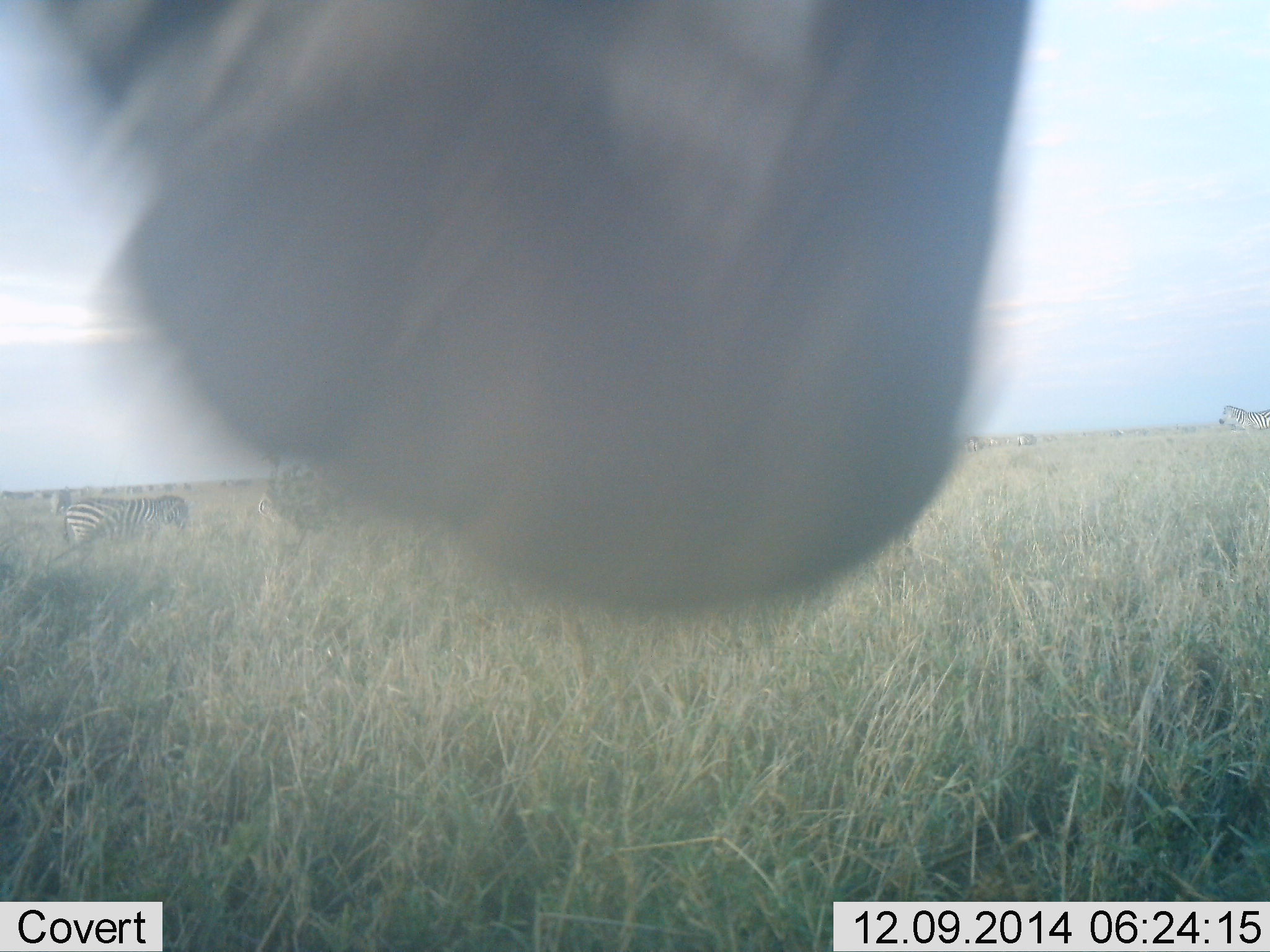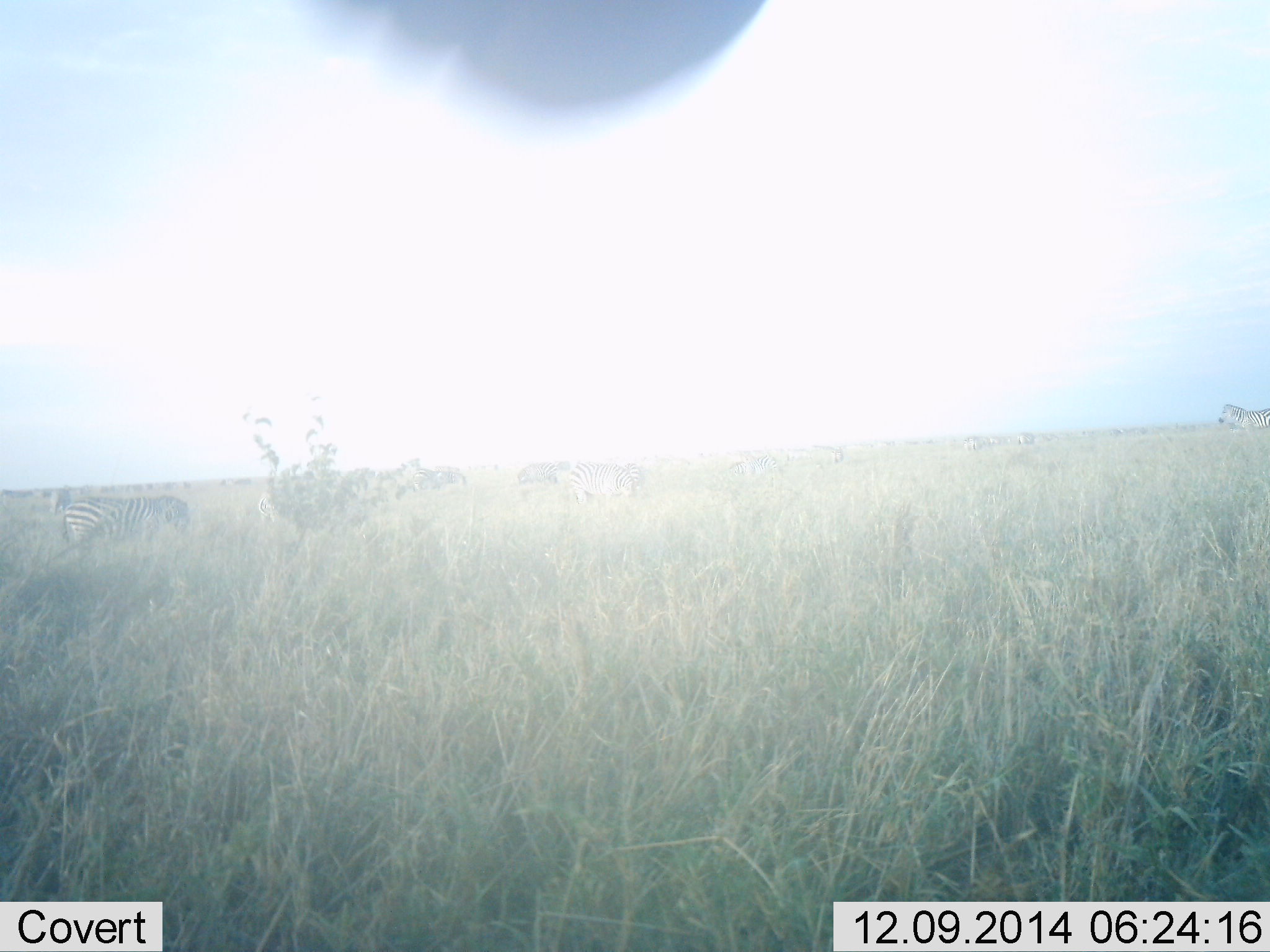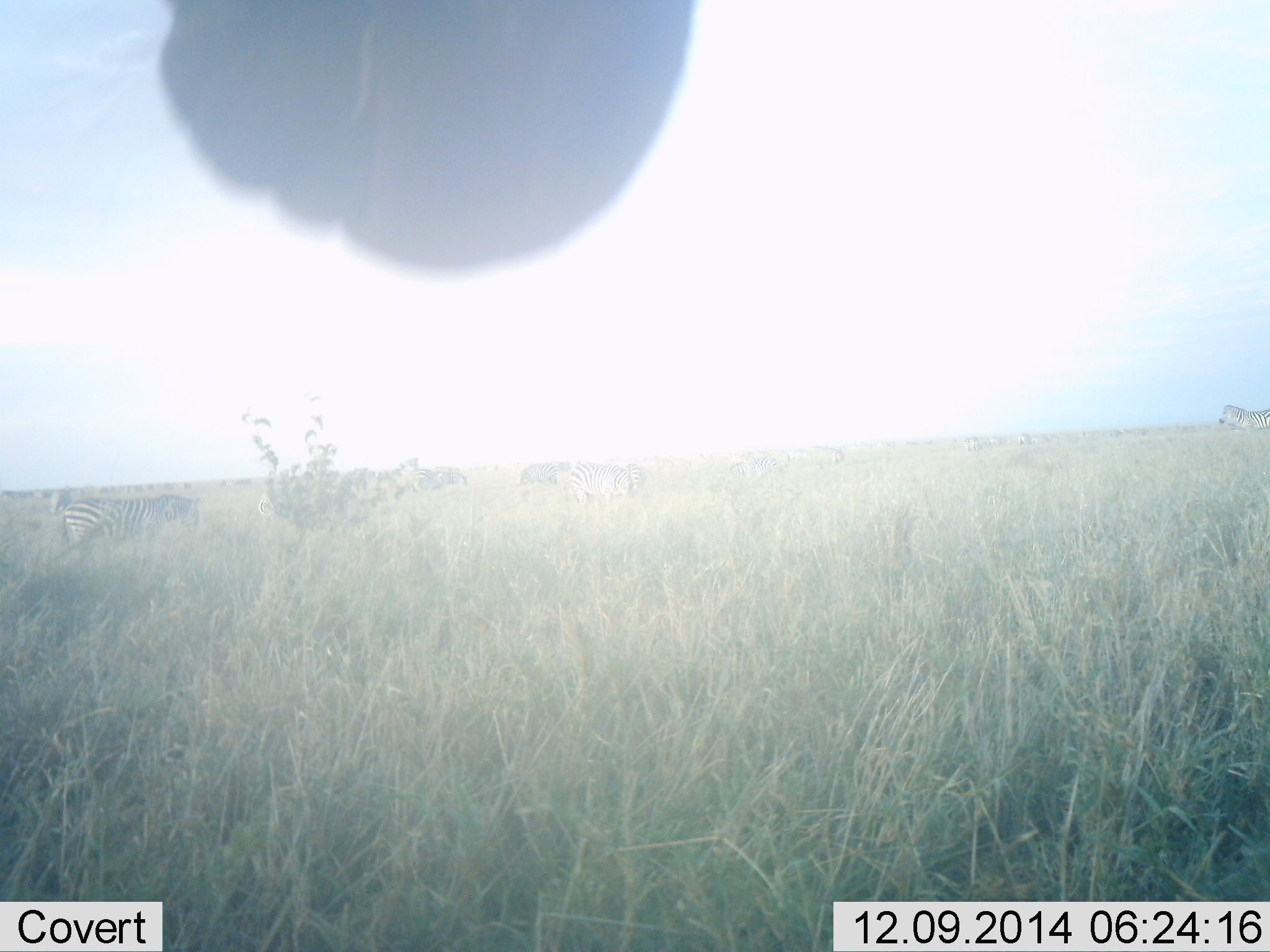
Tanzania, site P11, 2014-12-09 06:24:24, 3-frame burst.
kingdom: Animalia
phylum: Chordata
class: Mammalia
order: Perissodactyla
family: Equidae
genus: Equus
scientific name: Equus quagga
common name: plains zebra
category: zebra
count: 7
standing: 73%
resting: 0%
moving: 45%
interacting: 9%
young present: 0%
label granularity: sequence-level